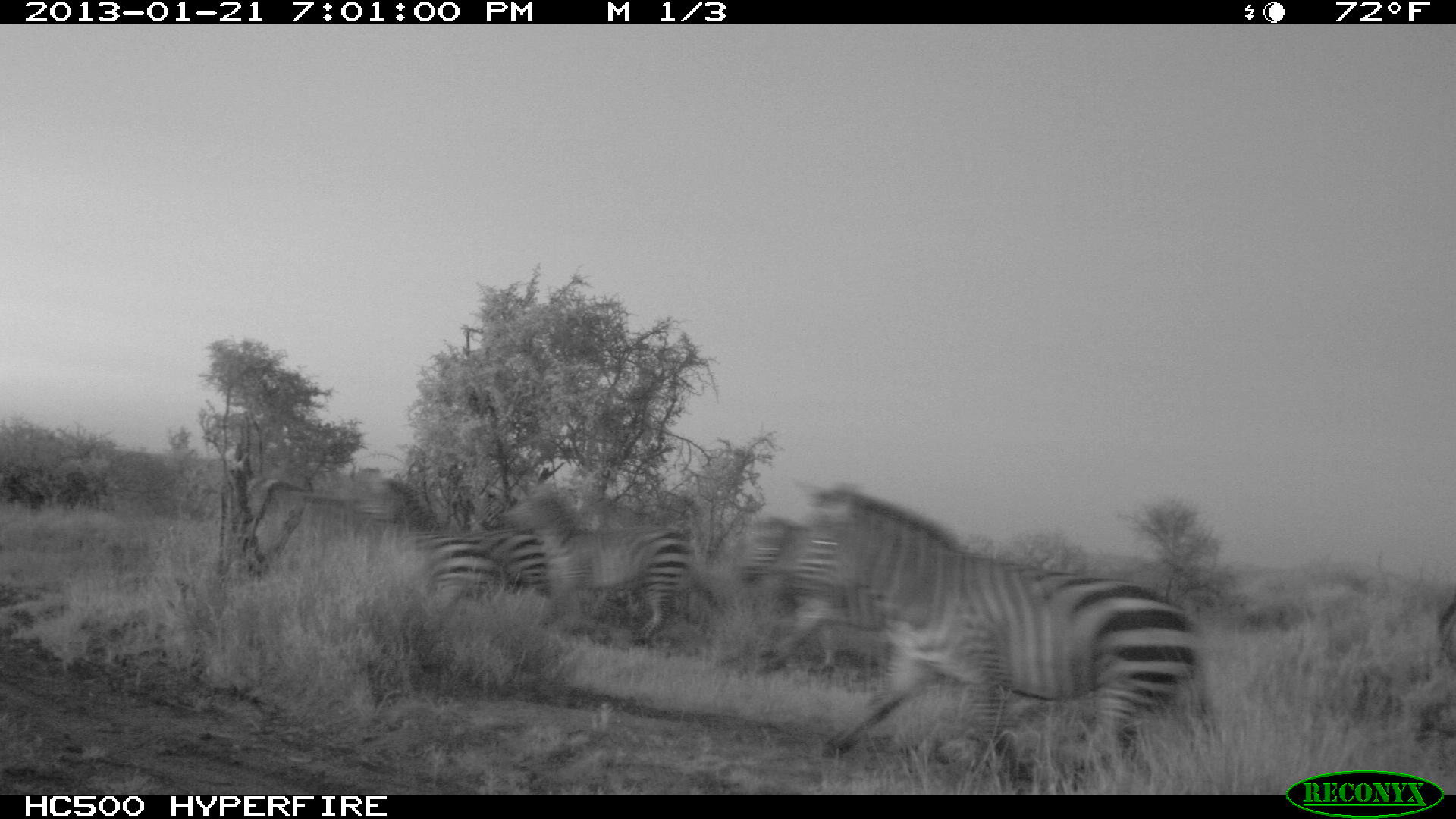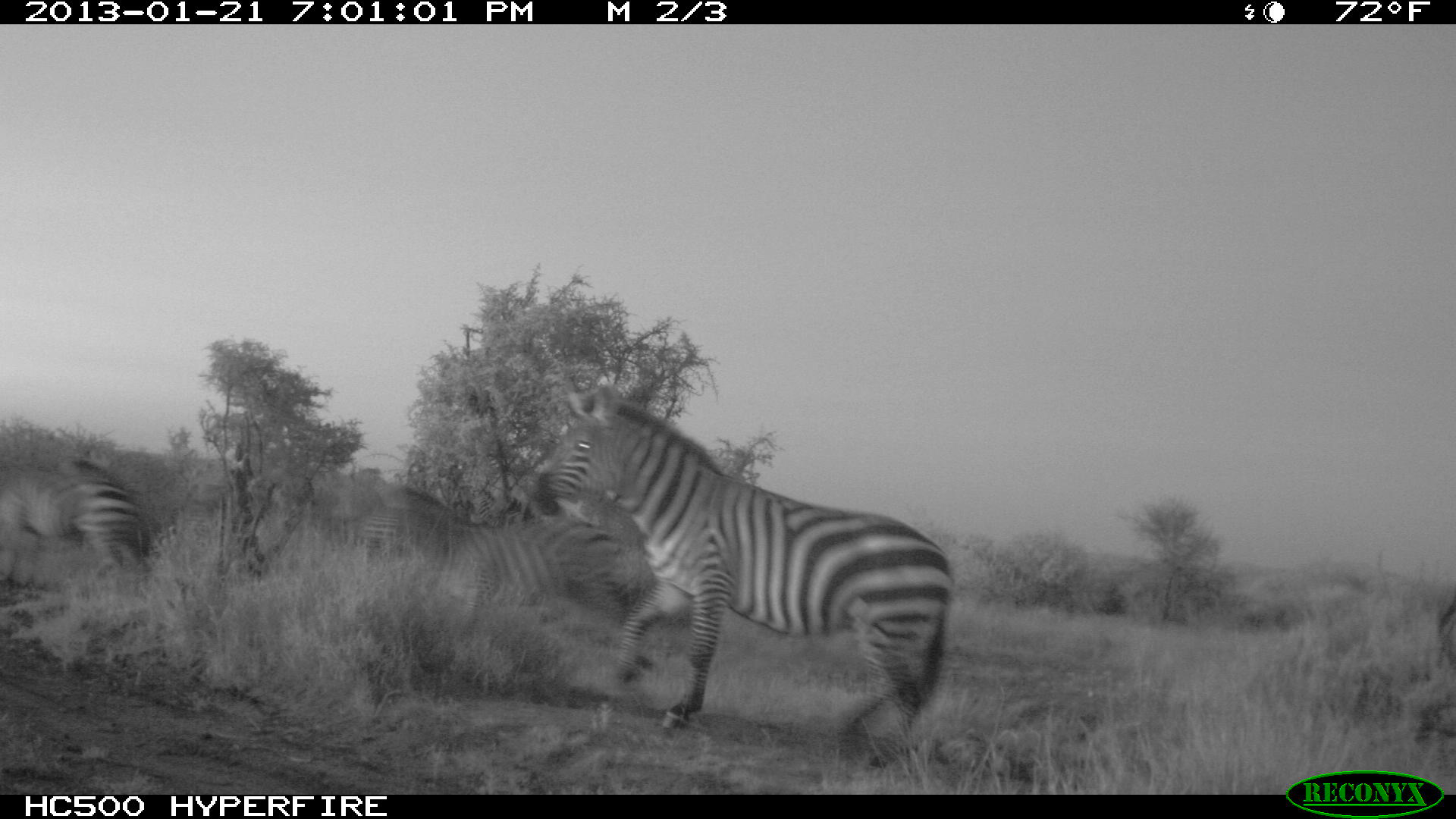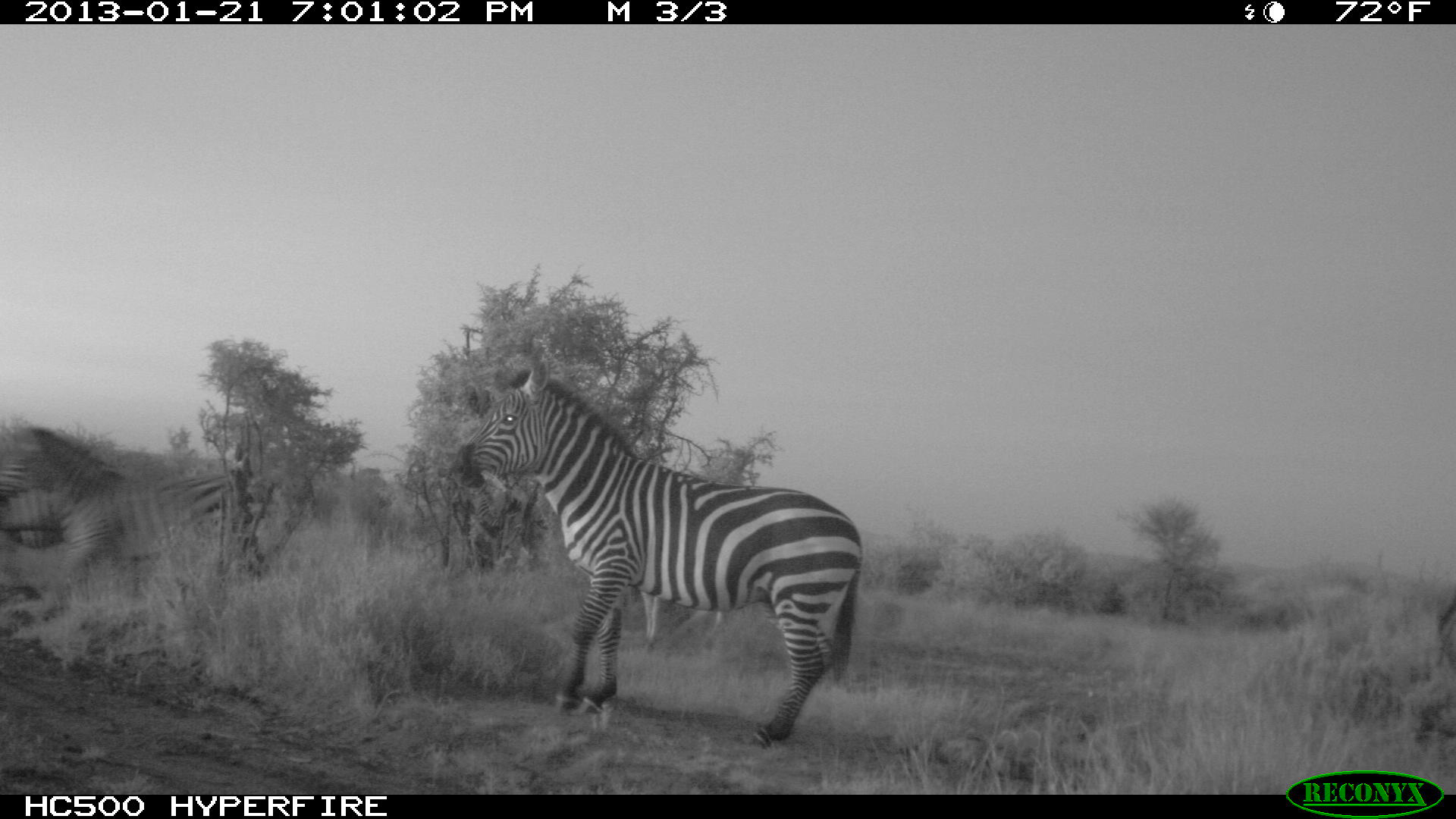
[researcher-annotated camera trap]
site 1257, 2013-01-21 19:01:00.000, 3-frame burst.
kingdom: Animalia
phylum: Chordata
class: Mammalia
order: Perissodactyla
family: Equidae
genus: Equus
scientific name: Equus quagga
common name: plains zebra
Equus quagga (plains zebra), count 5.